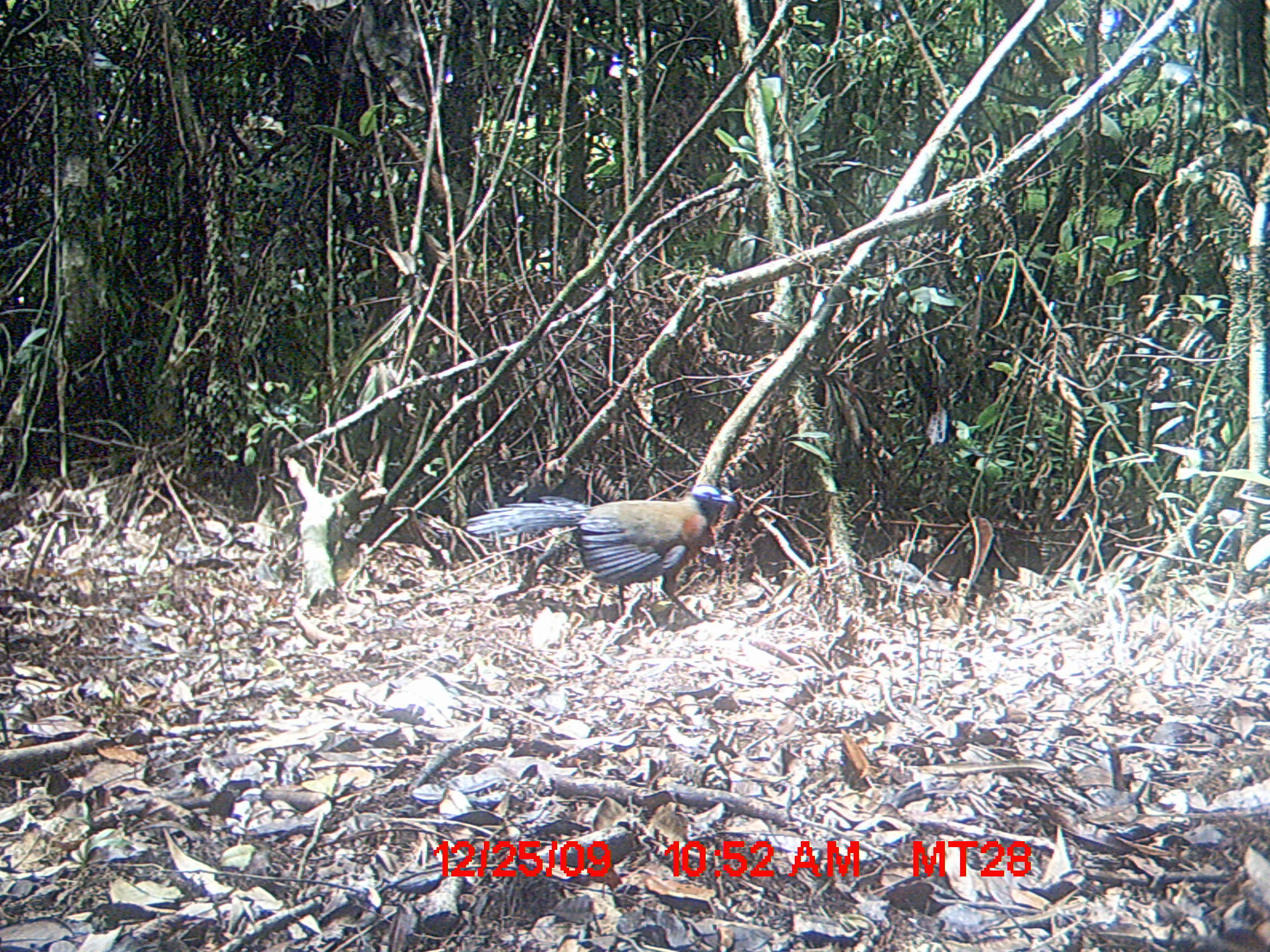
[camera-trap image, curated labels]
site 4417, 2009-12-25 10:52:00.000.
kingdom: Animalia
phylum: Chordata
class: Aves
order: Cuculiformes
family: Cuculidae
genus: Coua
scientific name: Coua serriana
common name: red-breasted coua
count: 1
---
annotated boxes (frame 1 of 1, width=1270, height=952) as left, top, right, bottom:
coua serriana: 466, 482, 738, 624